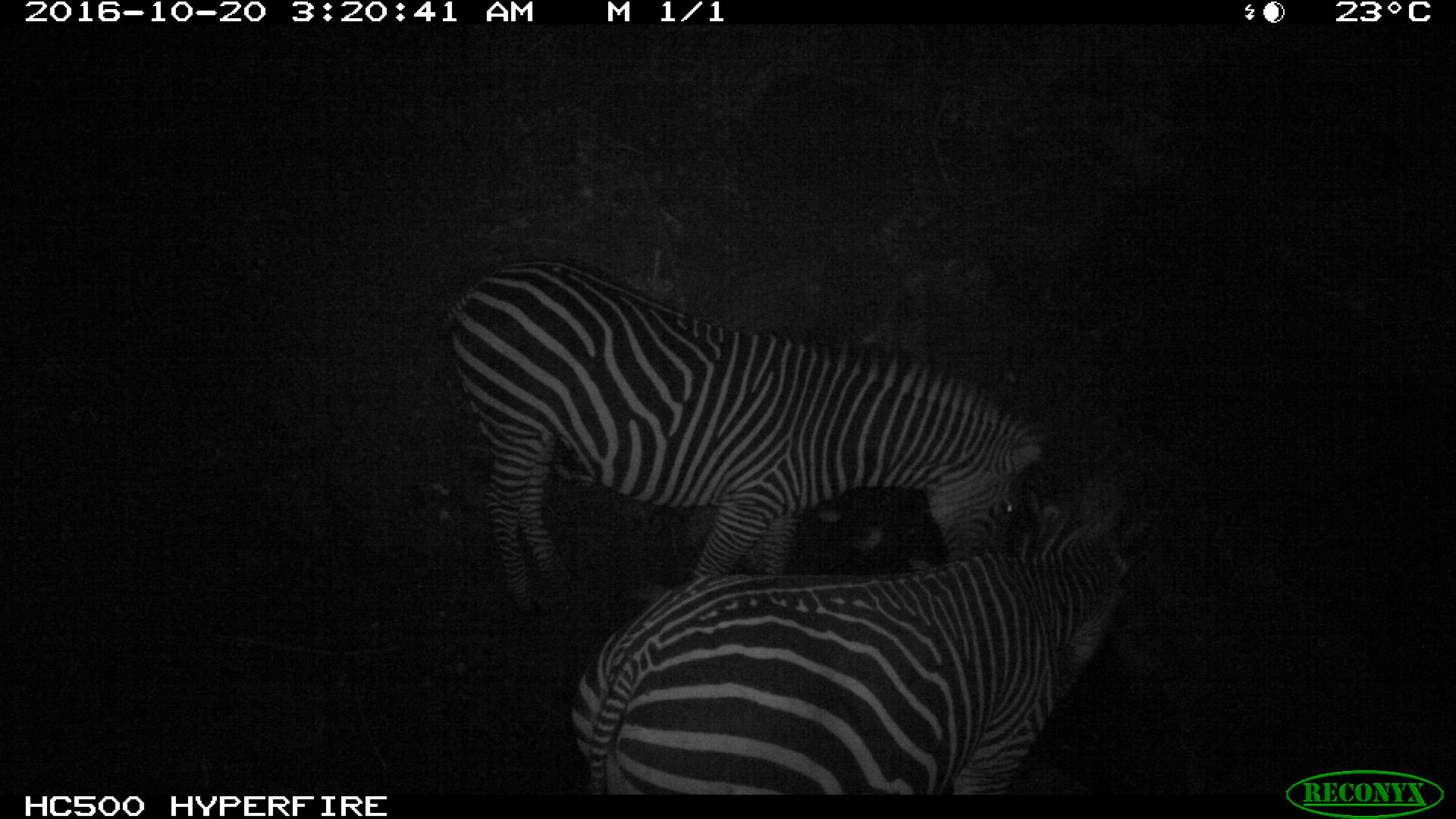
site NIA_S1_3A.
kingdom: Animalia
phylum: Chordata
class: Mammalia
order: Perissodactyla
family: Equidae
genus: Equus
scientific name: Equus quagga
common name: plains zebra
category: zebraplains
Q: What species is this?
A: Zebraplains (plains zebra) (Equus quagga).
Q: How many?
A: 2.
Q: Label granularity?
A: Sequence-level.